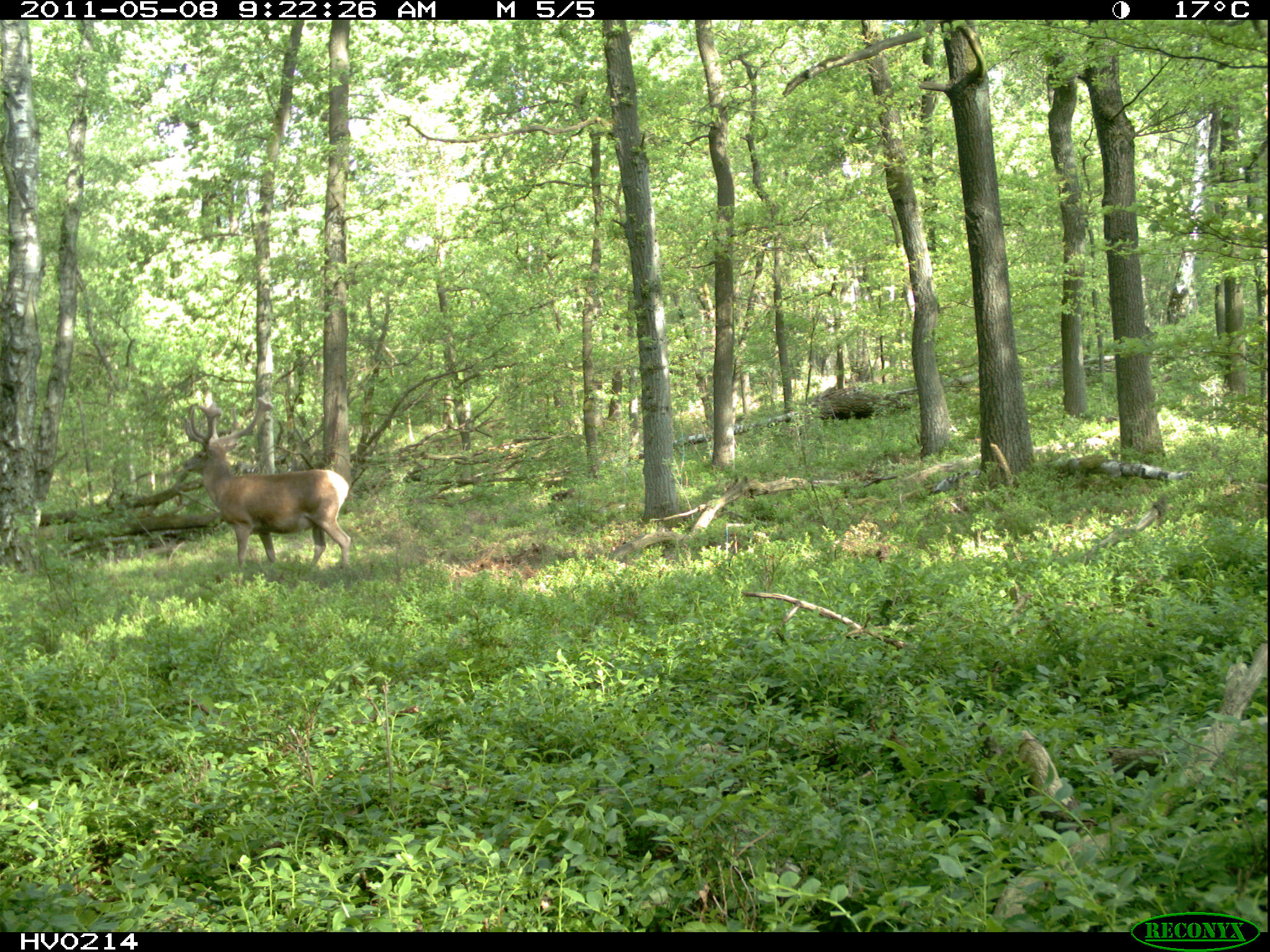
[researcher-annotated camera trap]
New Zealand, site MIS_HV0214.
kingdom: Animalia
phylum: Chordata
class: Mammalia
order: Artiodactyla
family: Cervidae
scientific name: Cervidae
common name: deer